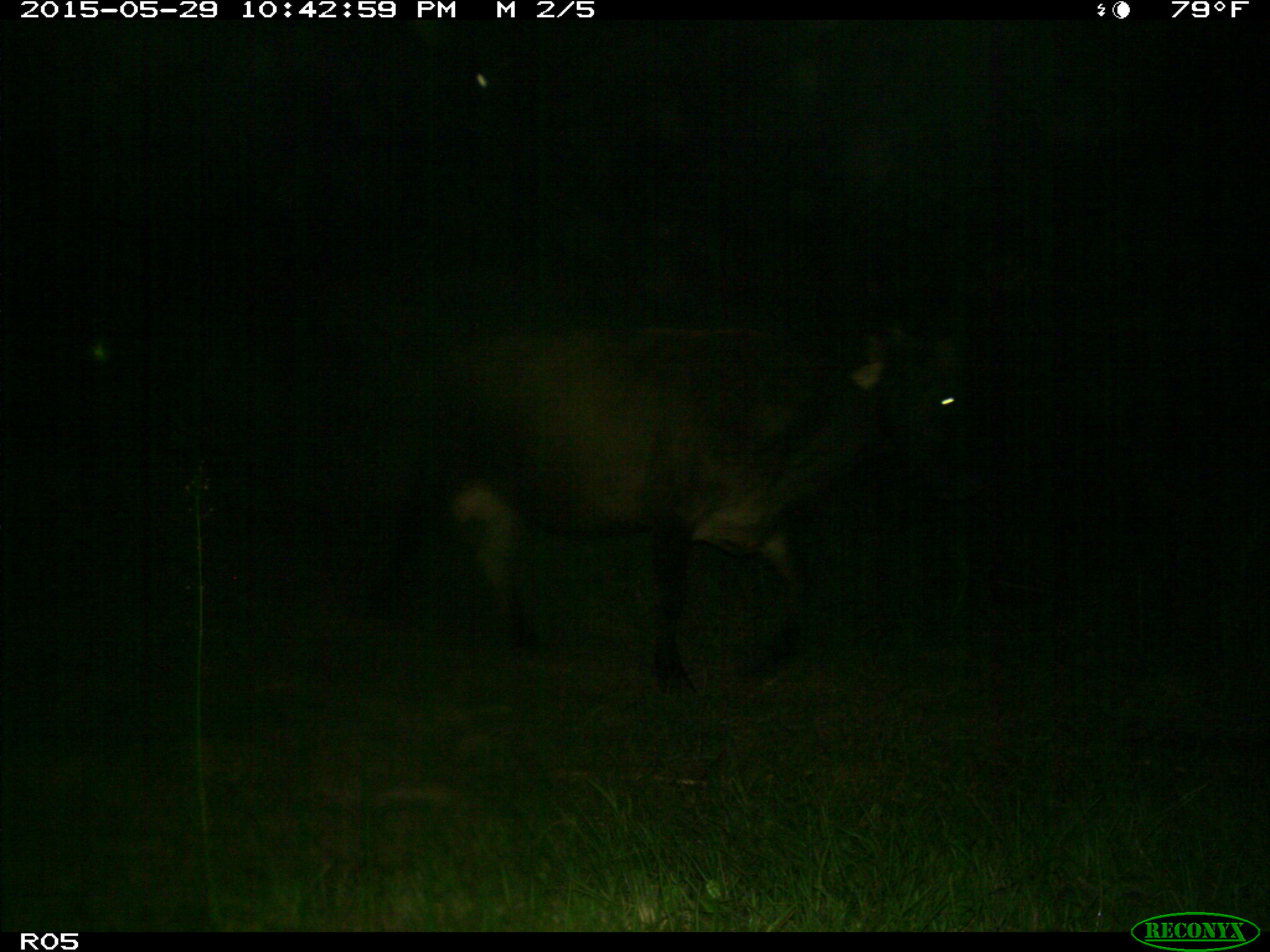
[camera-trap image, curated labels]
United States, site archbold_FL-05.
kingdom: Animalia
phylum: Chordata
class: Mammalia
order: Artiodactyla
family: Bovidae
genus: Bos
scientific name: Bos taurus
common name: domestic cow